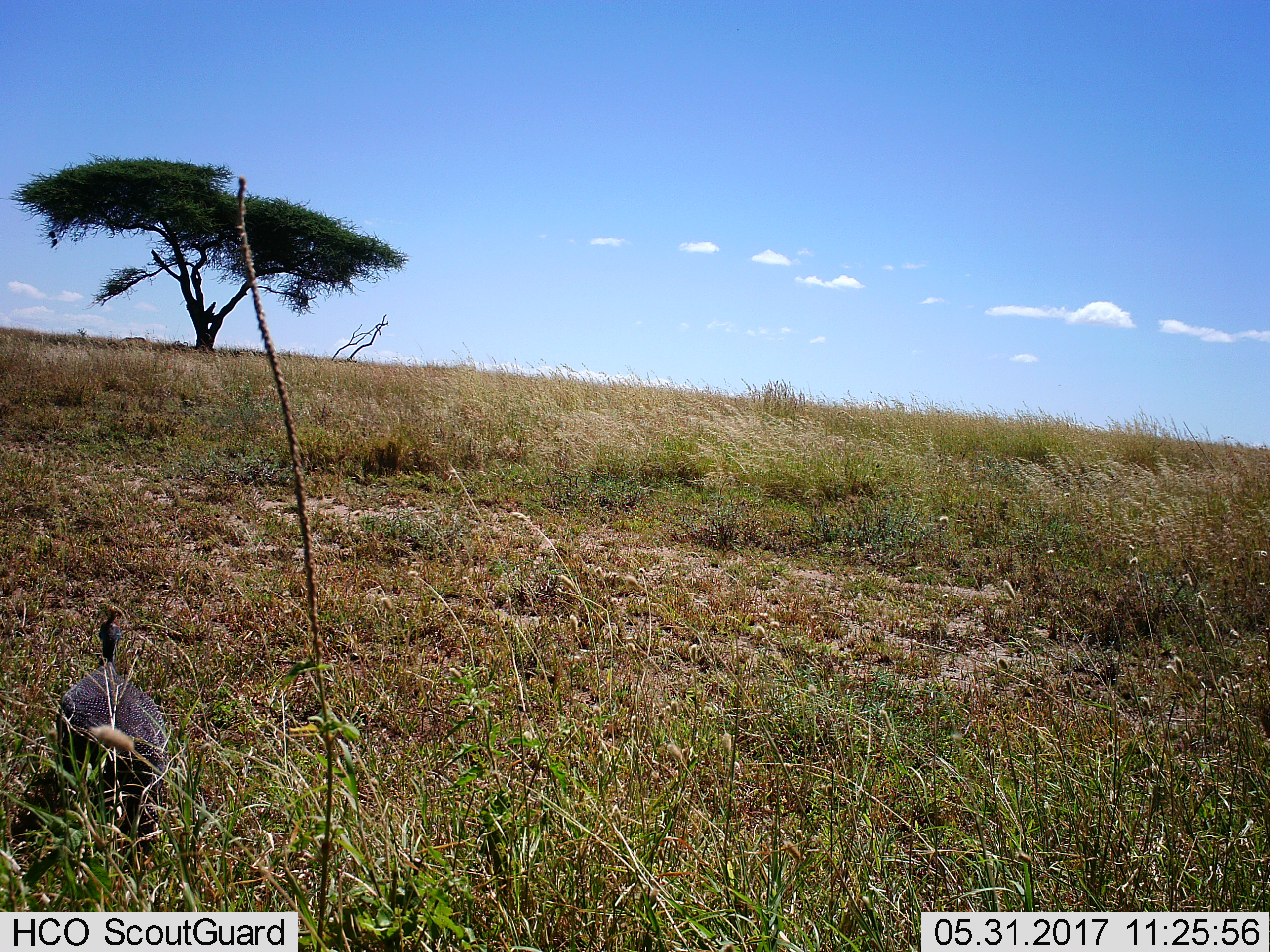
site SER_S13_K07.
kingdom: Animalia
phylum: Chordata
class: Aves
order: Galliformes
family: Numididae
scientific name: Numididae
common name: guineafowl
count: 1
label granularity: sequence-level